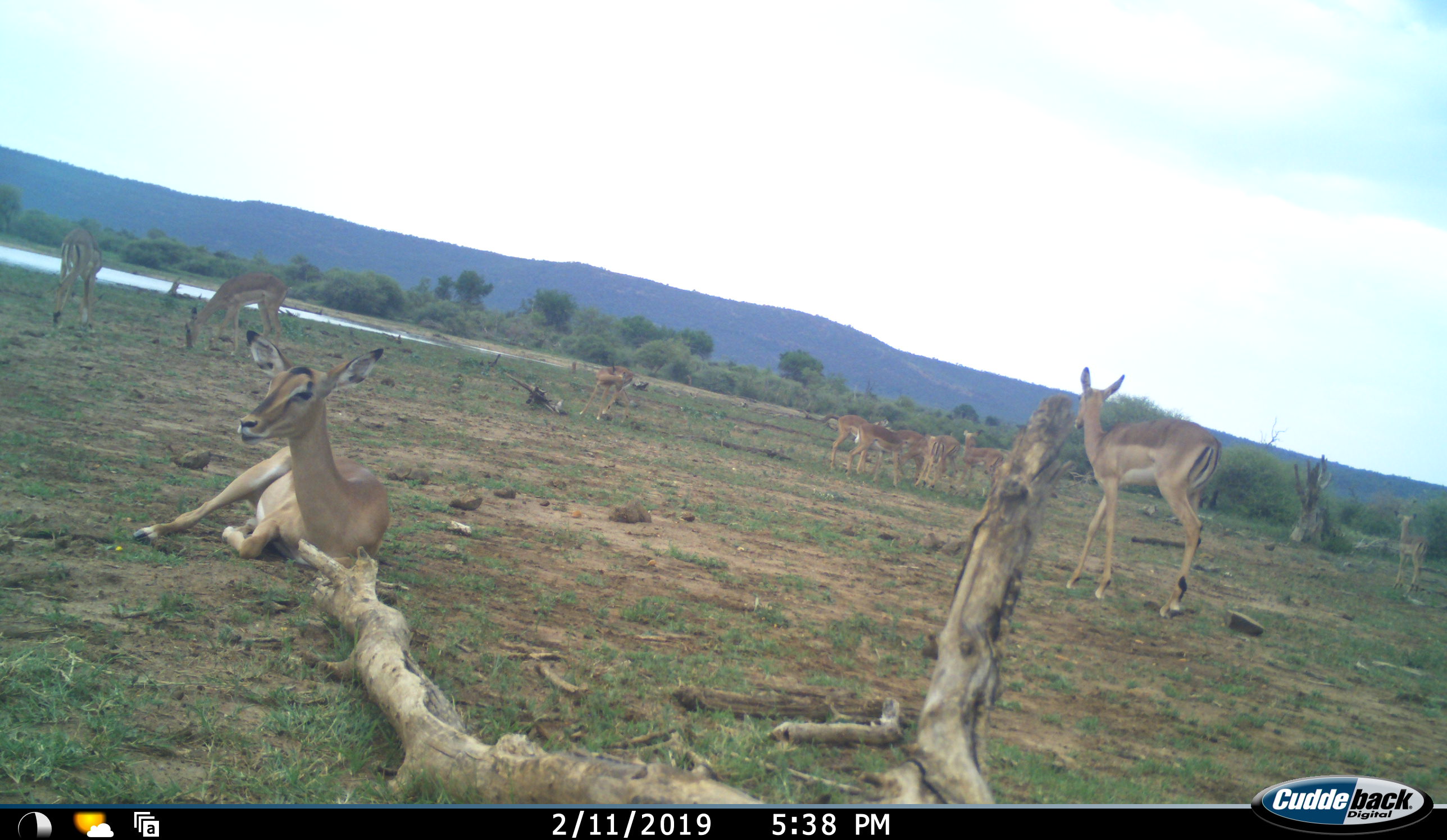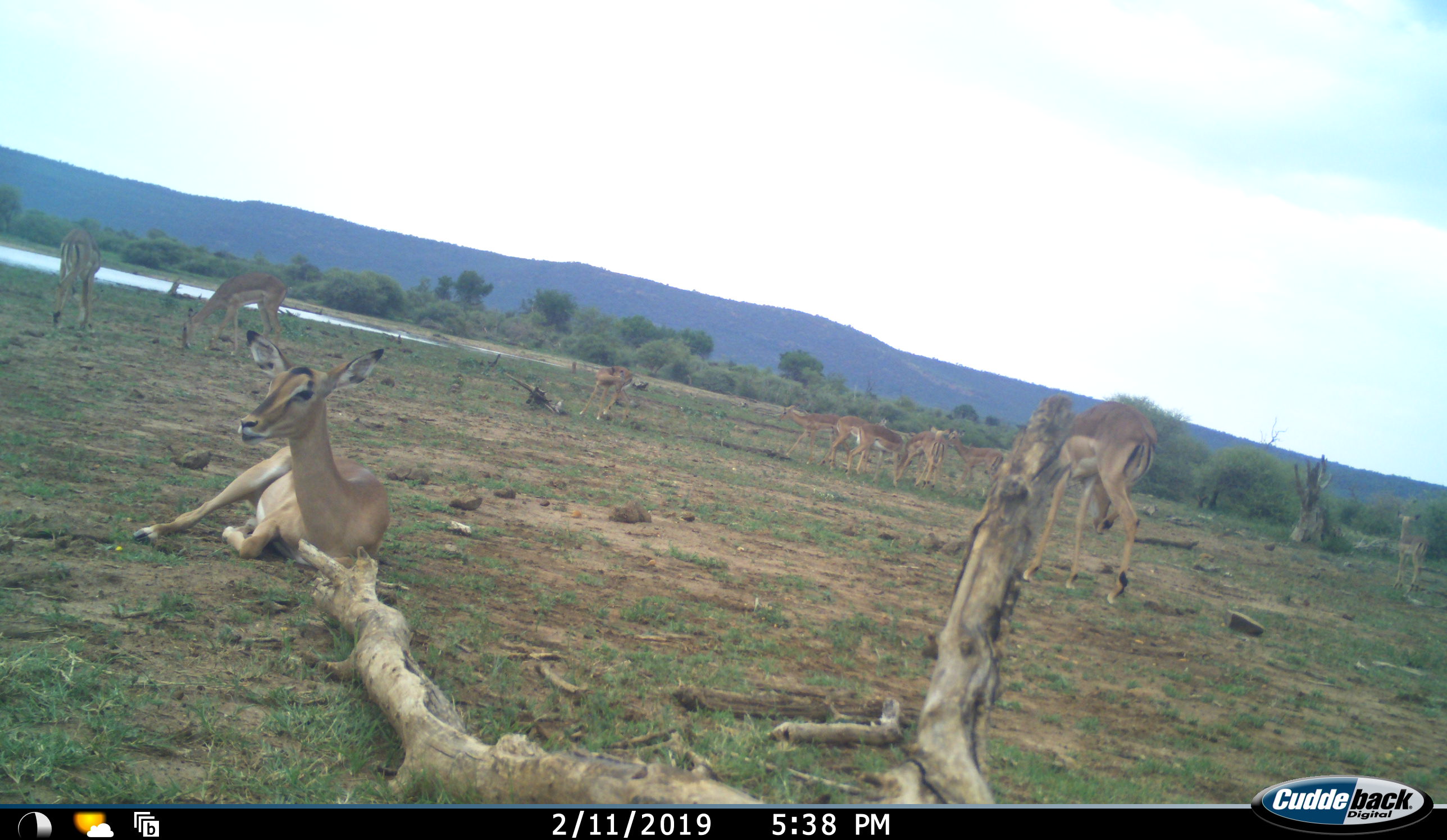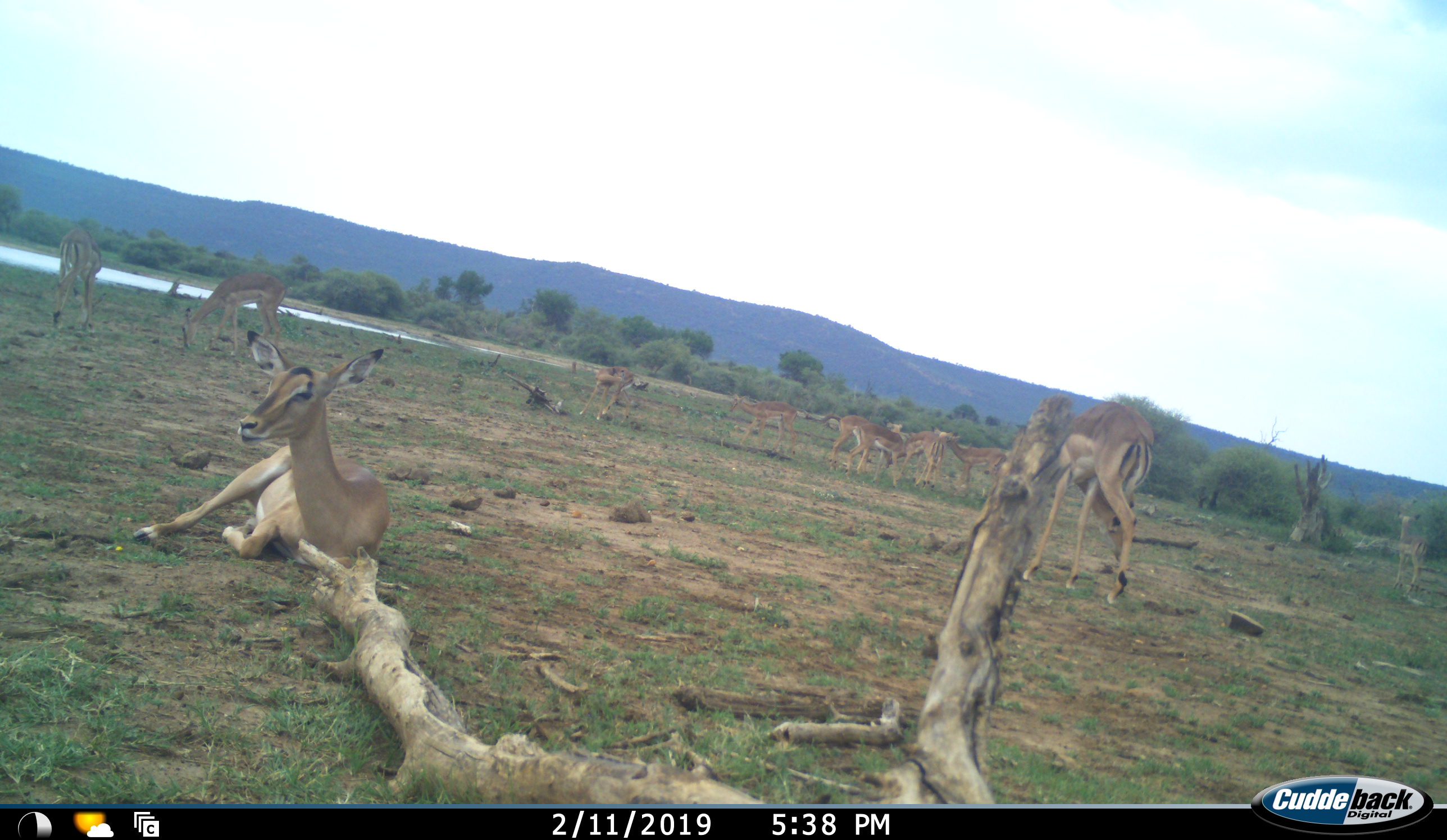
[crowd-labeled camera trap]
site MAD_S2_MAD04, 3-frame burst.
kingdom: Animalia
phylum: Chordata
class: Mammalia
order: Artiodactyla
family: Bovidae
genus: Aepyceros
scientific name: Aepyceros melampus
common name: impala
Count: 11-50.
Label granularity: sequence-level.